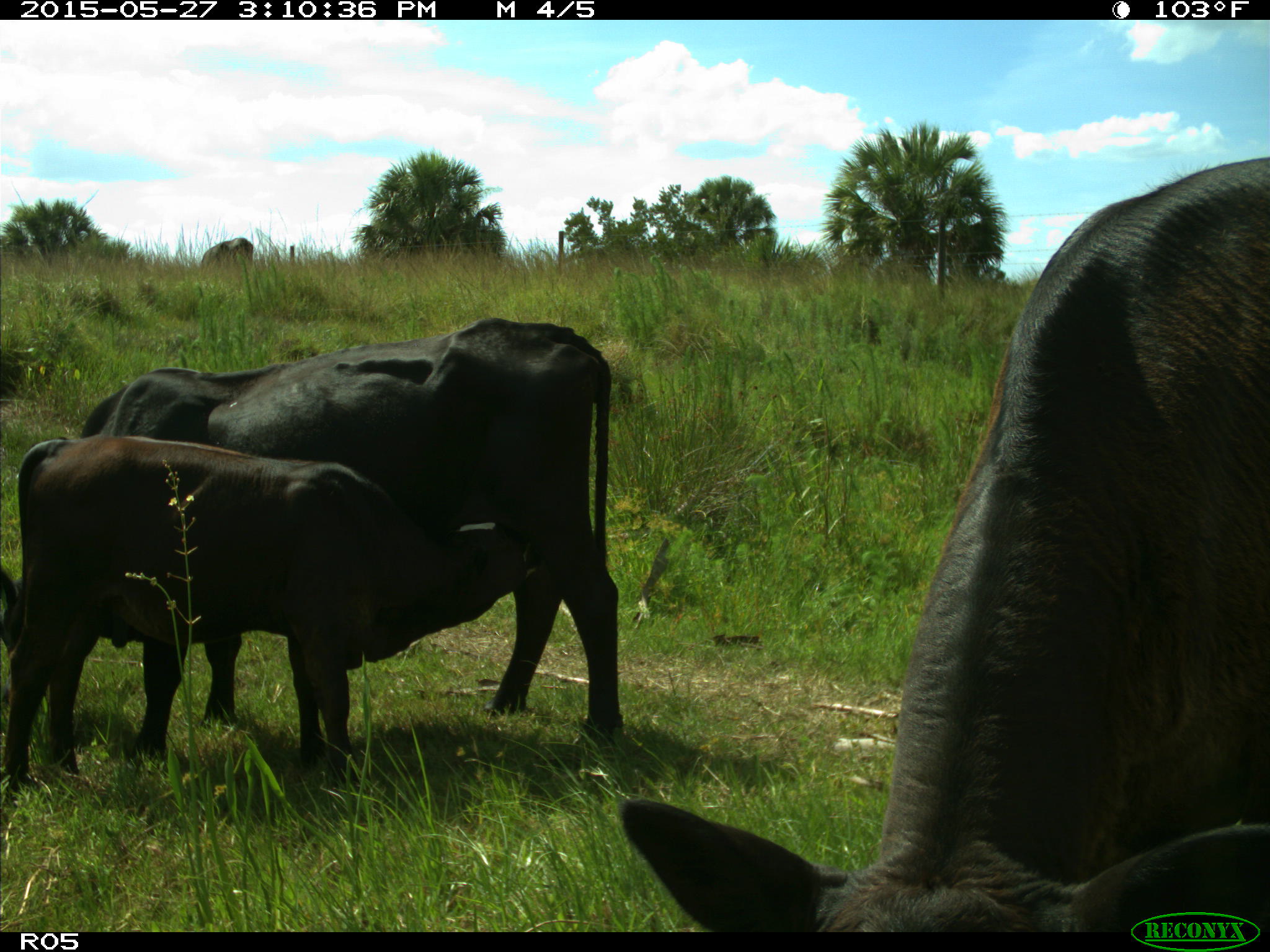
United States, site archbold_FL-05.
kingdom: Animalia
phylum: Chordata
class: Mammalia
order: Artiodactyla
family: Bovidae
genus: Bos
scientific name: Bos taurus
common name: domestic cow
Bos taurus (domestic cow).